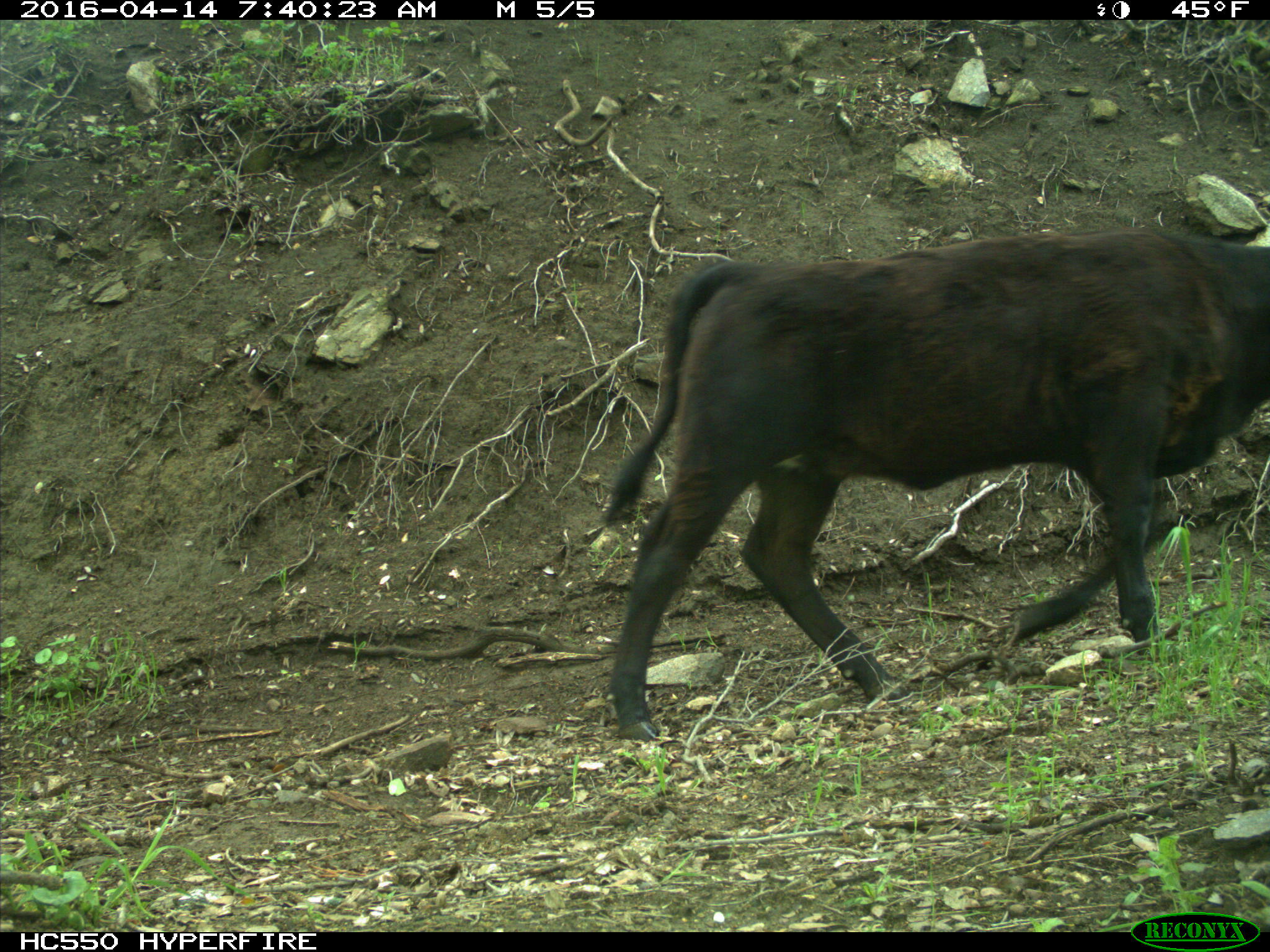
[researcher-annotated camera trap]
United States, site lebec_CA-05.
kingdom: Animalia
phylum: Chordata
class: Mammalia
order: Artiodactyla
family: Bovidae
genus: Bos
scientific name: Bos taurus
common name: domestic cow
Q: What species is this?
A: Bos taurus (domestic cow).